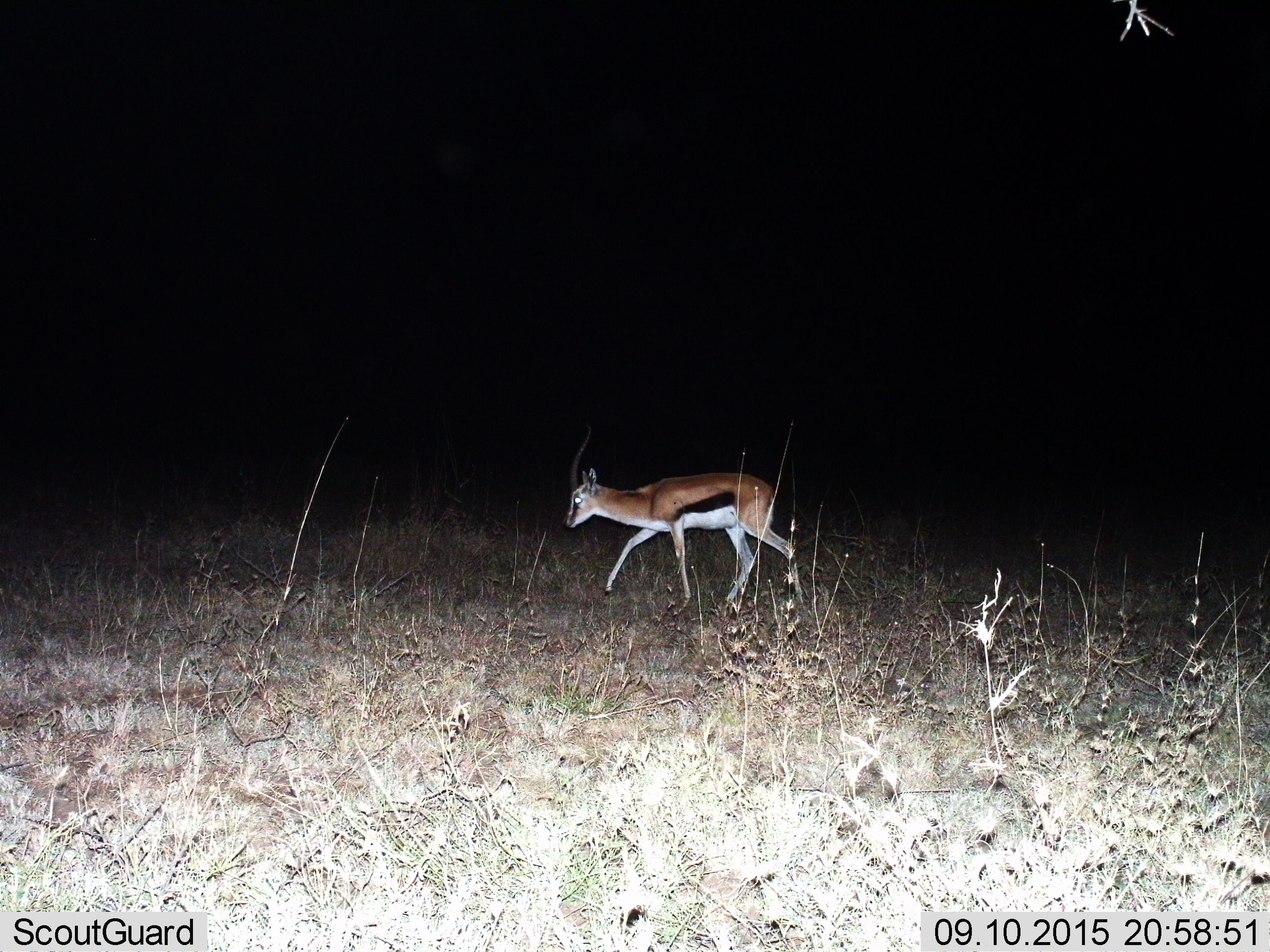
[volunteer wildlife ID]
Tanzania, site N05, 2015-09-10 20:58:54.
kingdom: Animalia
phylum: Chordata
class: Mammalia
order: Artiodactyla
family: Bovidae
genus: Eudorcas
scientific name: Eudorcas thomsonii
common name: thomson's gazelle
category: gazellethomsons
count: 1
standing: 33%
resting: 11%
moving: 67%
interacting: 0%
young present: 0%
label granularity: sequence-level